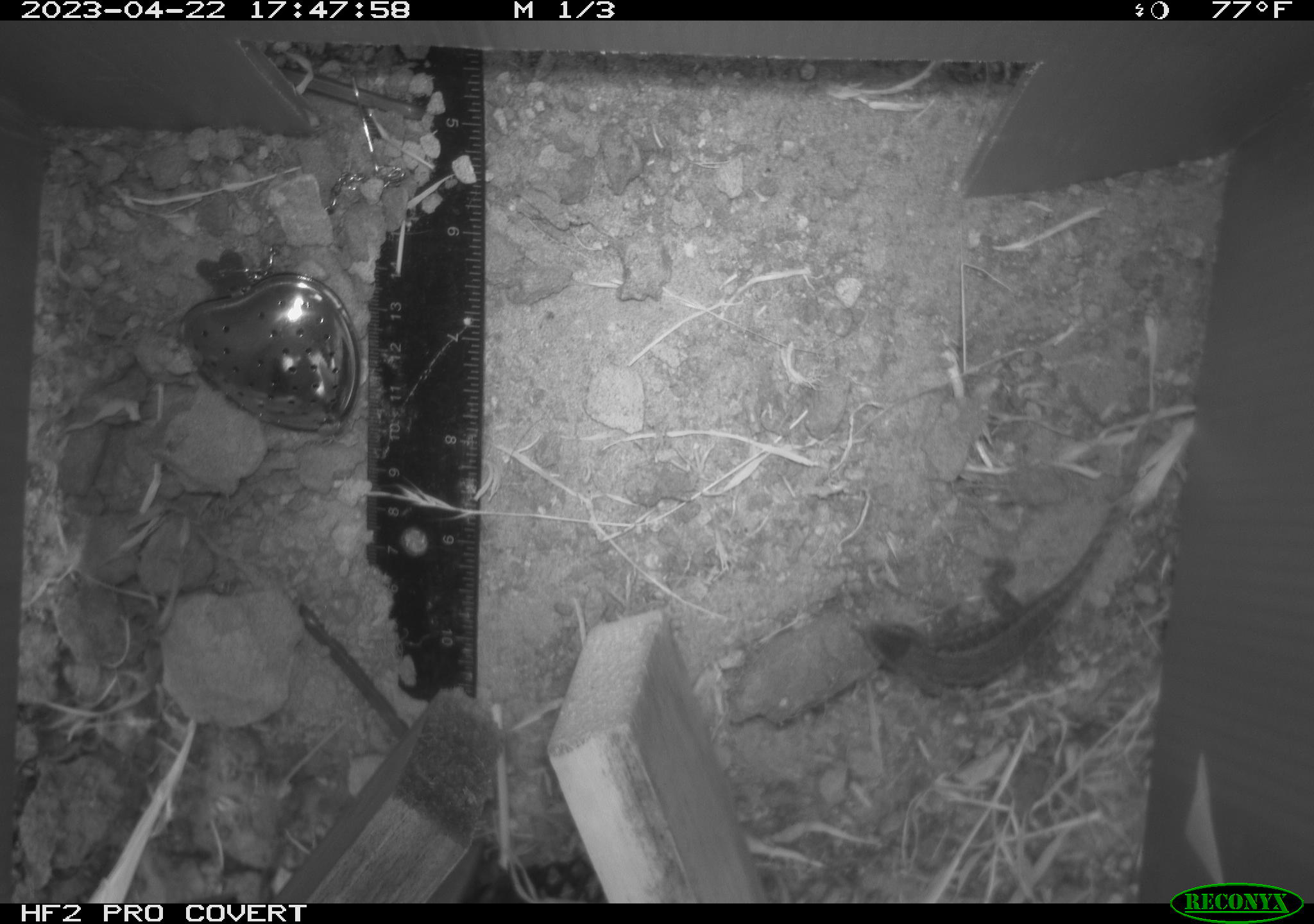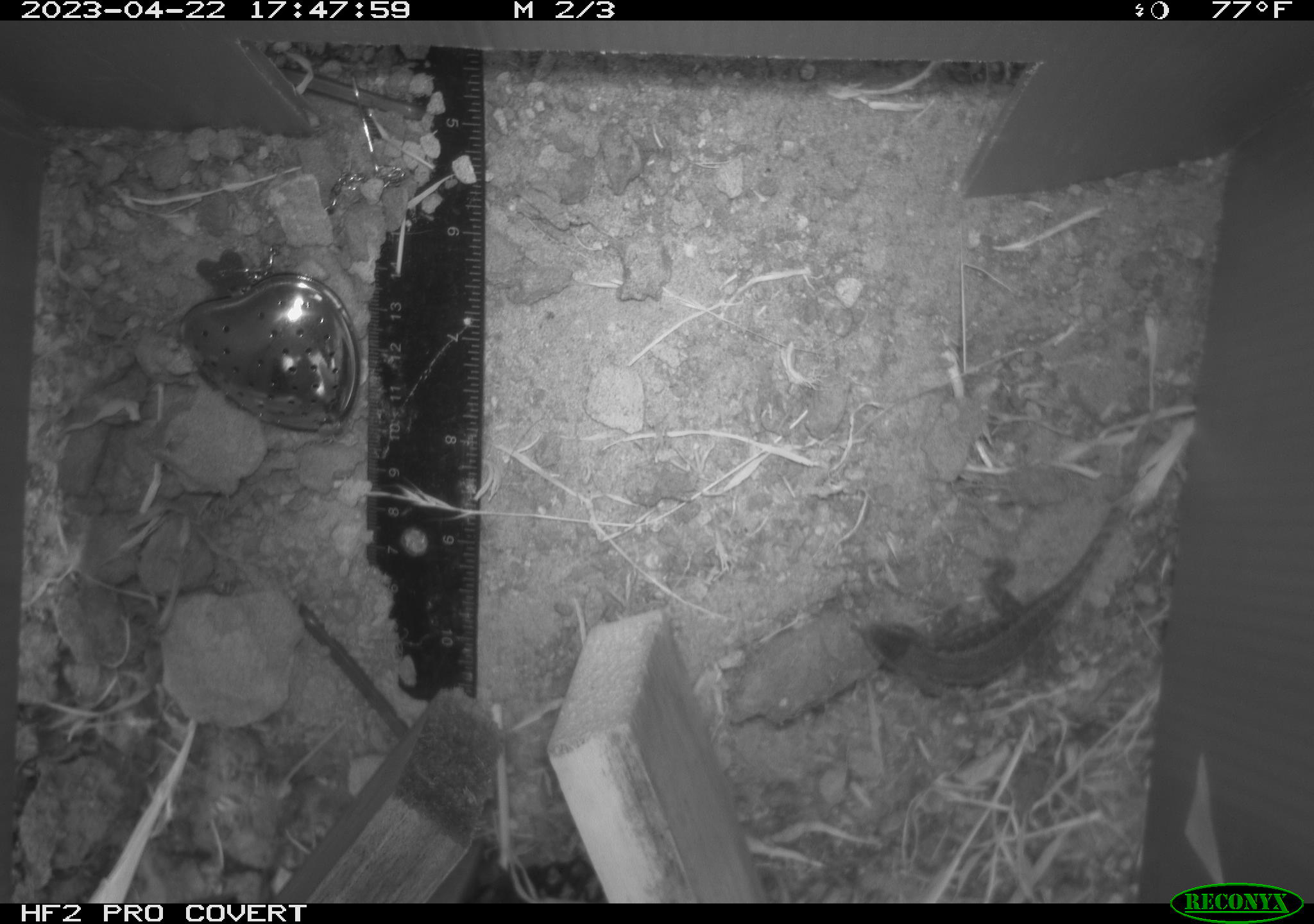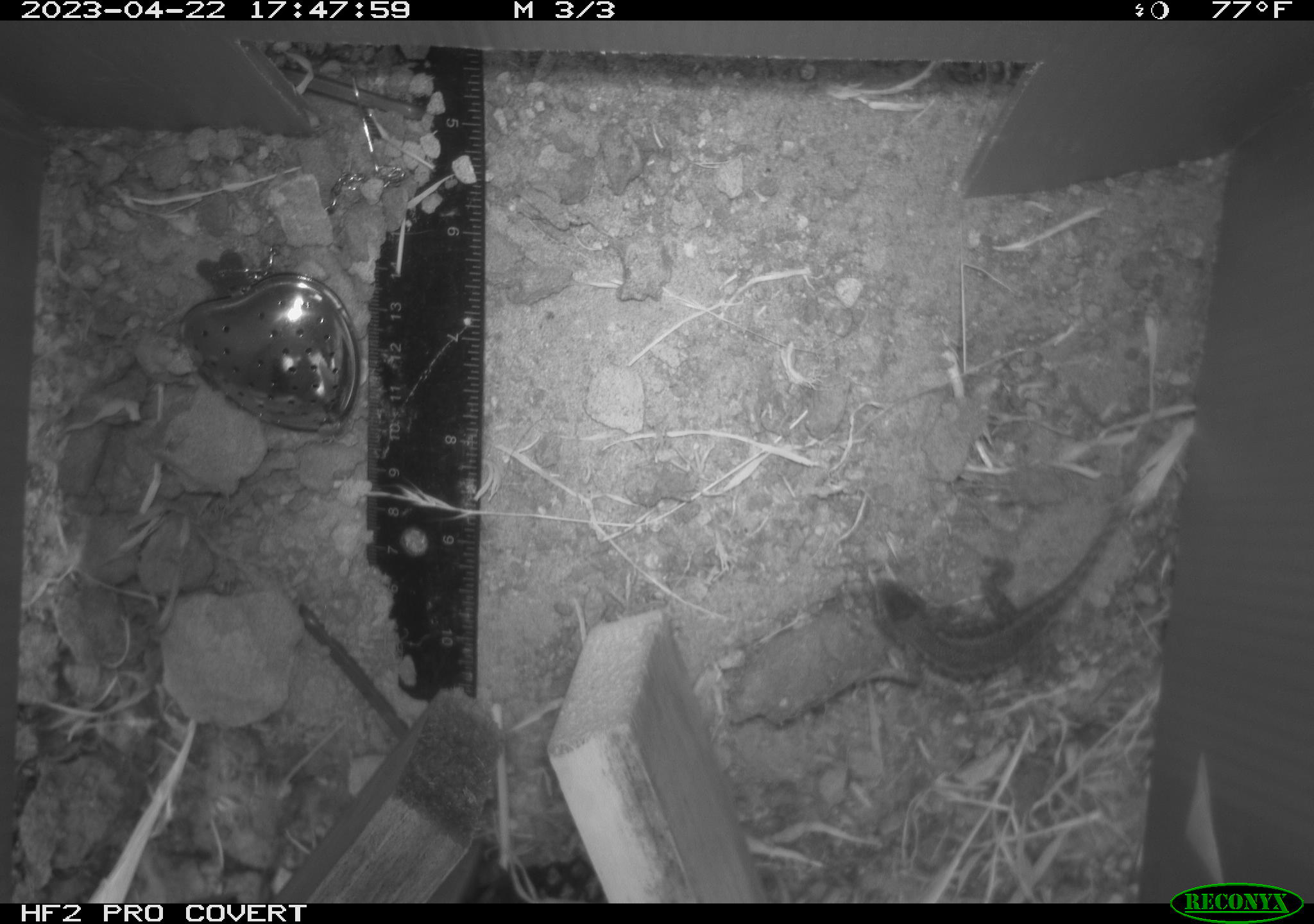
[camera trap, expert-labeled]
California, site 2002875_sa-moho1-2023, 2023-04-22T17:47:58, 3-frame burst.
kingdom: Animalia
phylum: Chordata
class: Reptilia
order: Squamata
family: Phrynosomatidae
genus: Sceloporus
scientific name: Sceloporus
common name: spiny lizards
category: sceloporus species